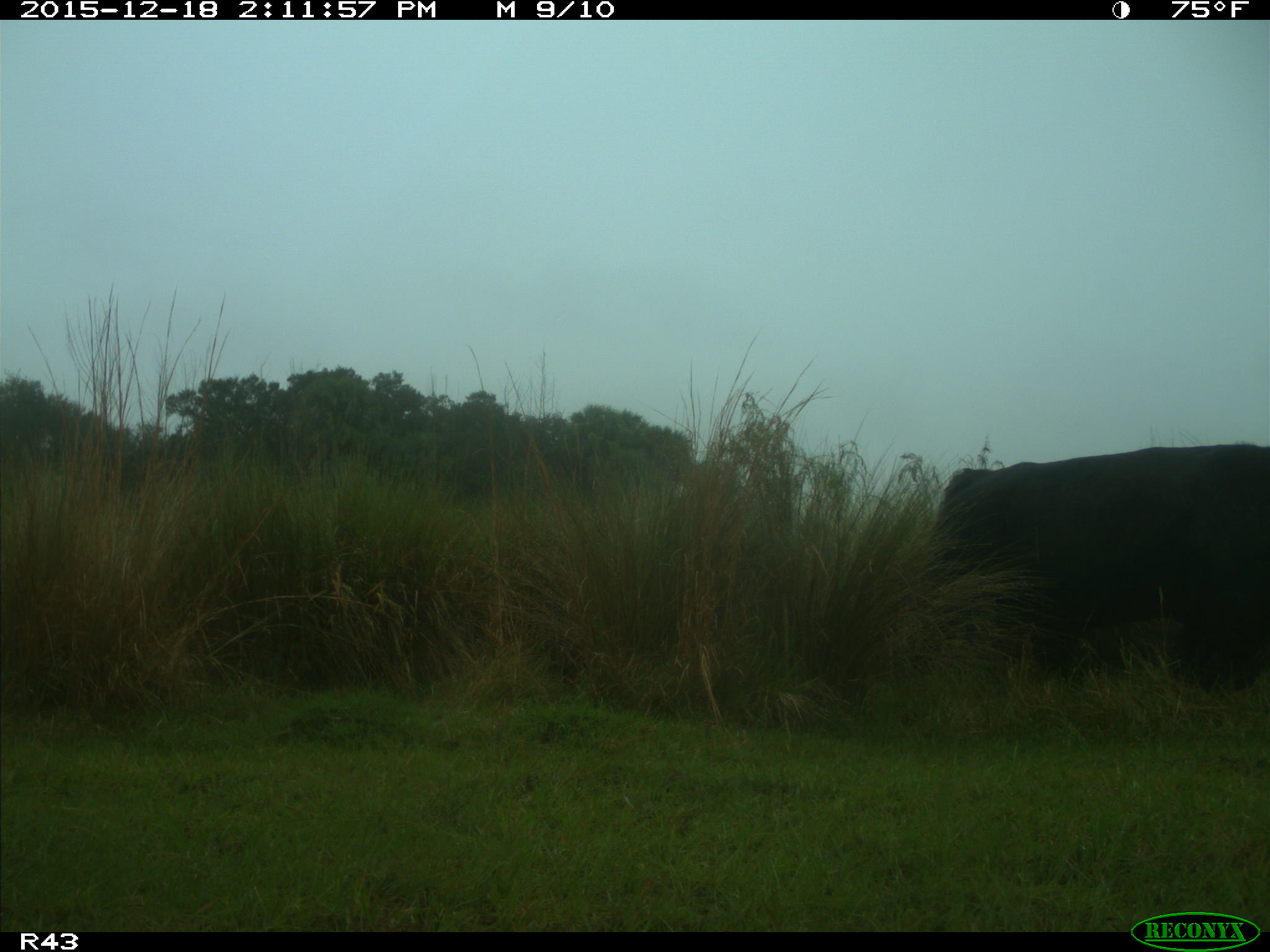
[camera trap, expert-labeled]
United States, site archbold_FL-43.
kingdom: Animalia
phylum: Chordata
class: Mammalia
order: Artiodactyla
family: Bovidae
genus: Bos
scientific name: Bos taurus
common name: domestic cow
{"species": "Bos taurus (domestic cow)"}